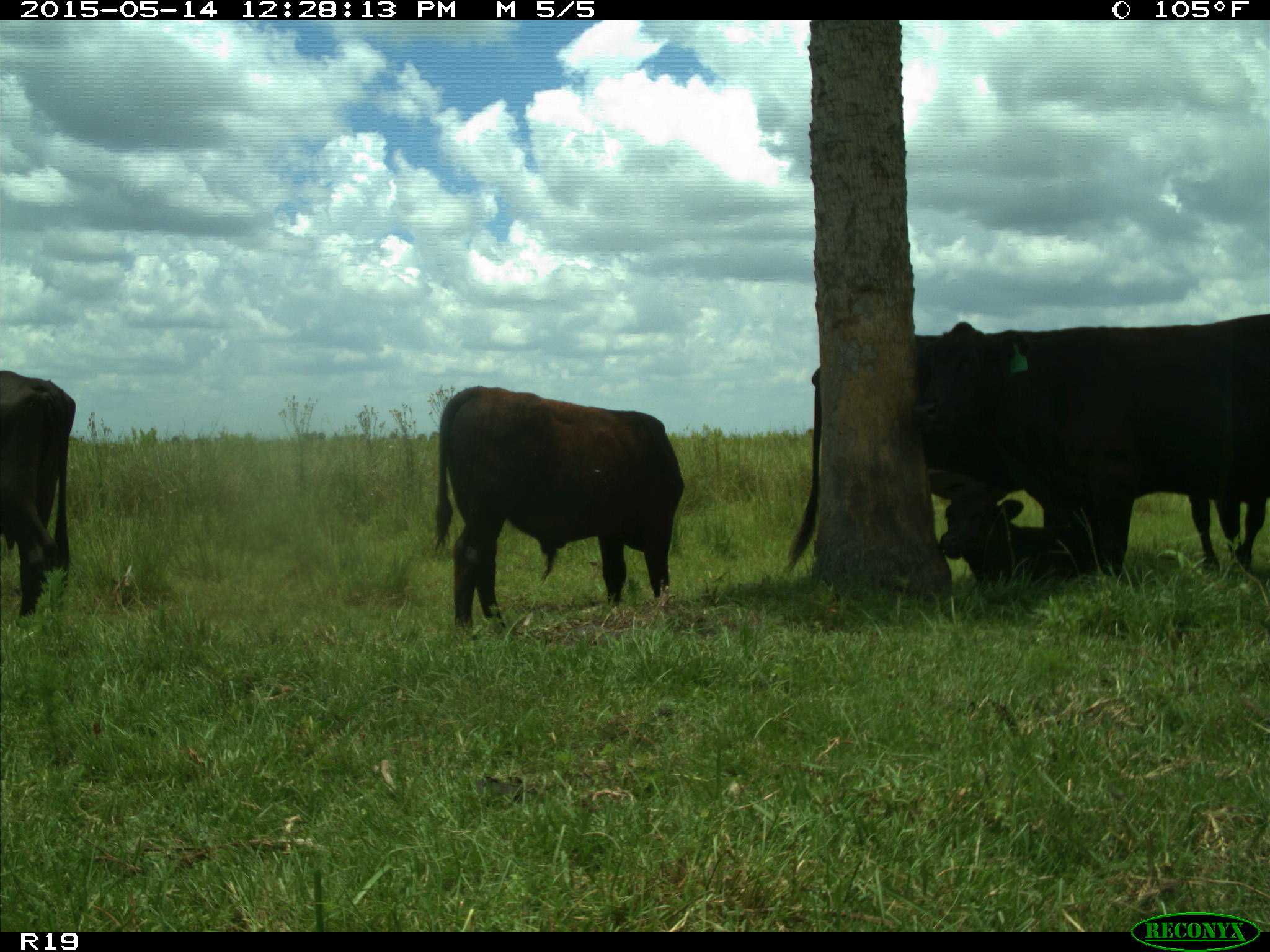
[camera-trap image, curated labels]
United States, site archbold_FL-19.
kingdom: Animalia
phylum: Chordata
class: Mammalia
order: Artiodactyla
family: Bovidae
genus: Bos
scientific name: Bos taurus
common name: domestic cow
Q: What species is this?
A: Bos taurus (domestic cow).